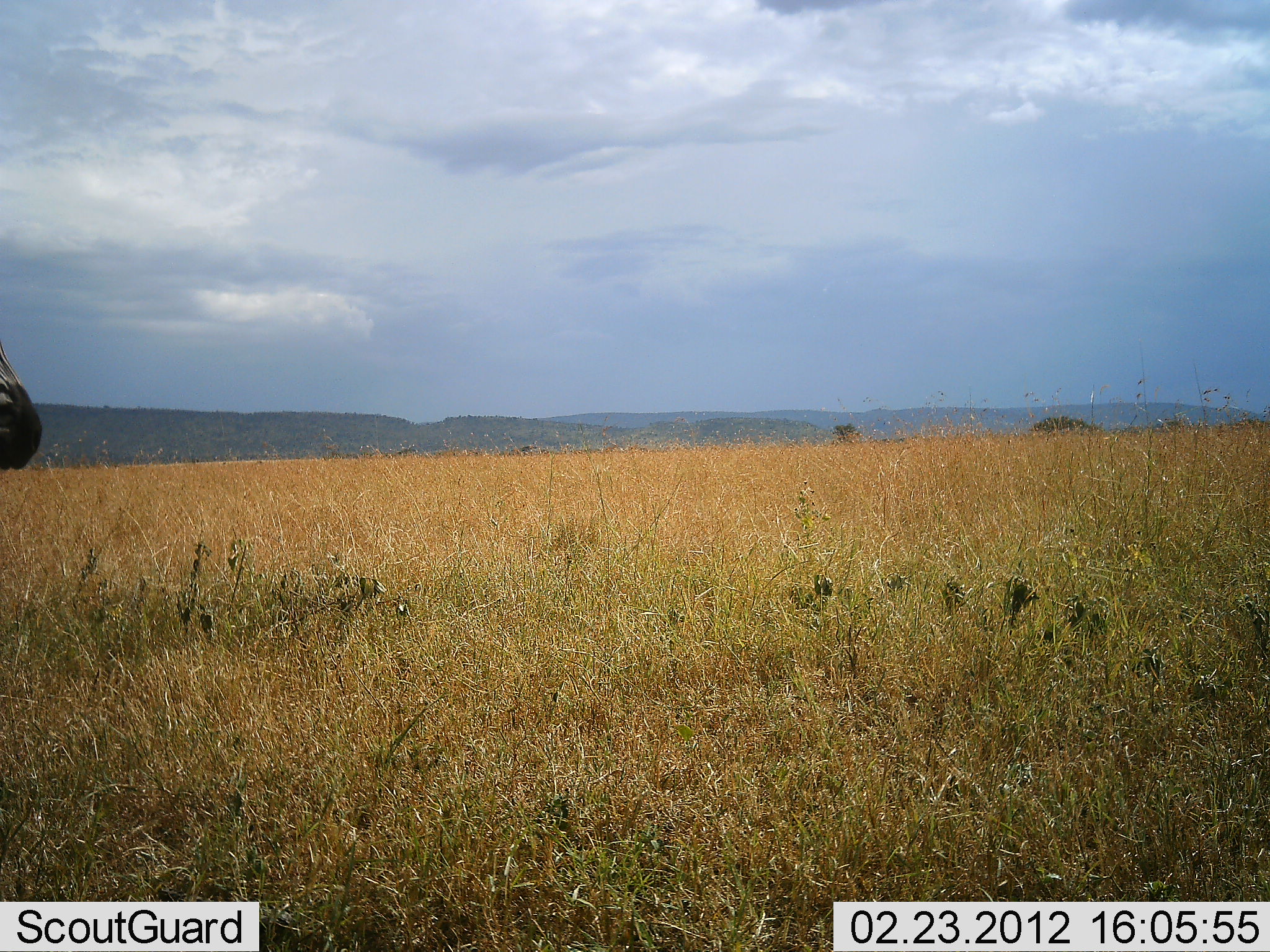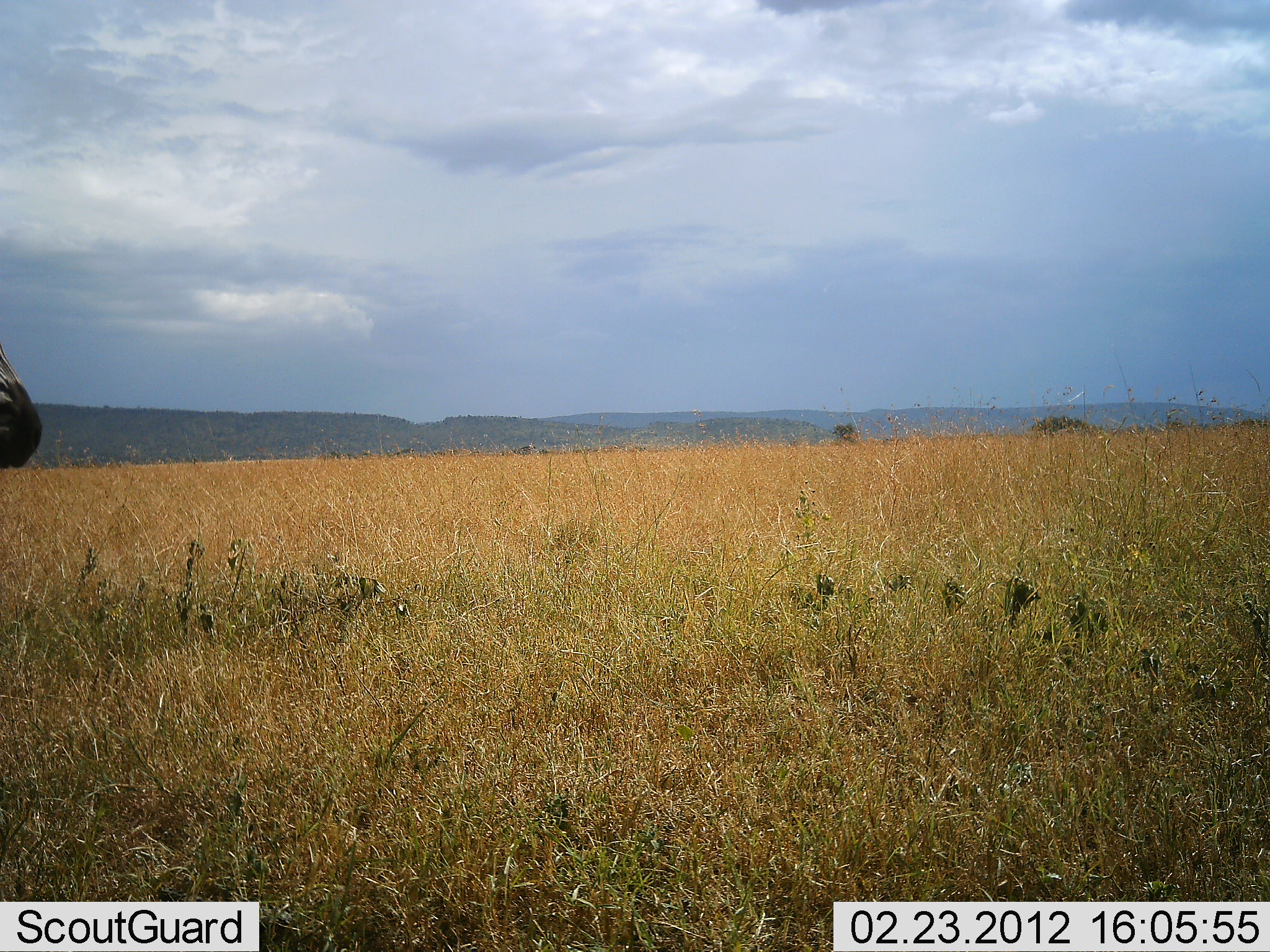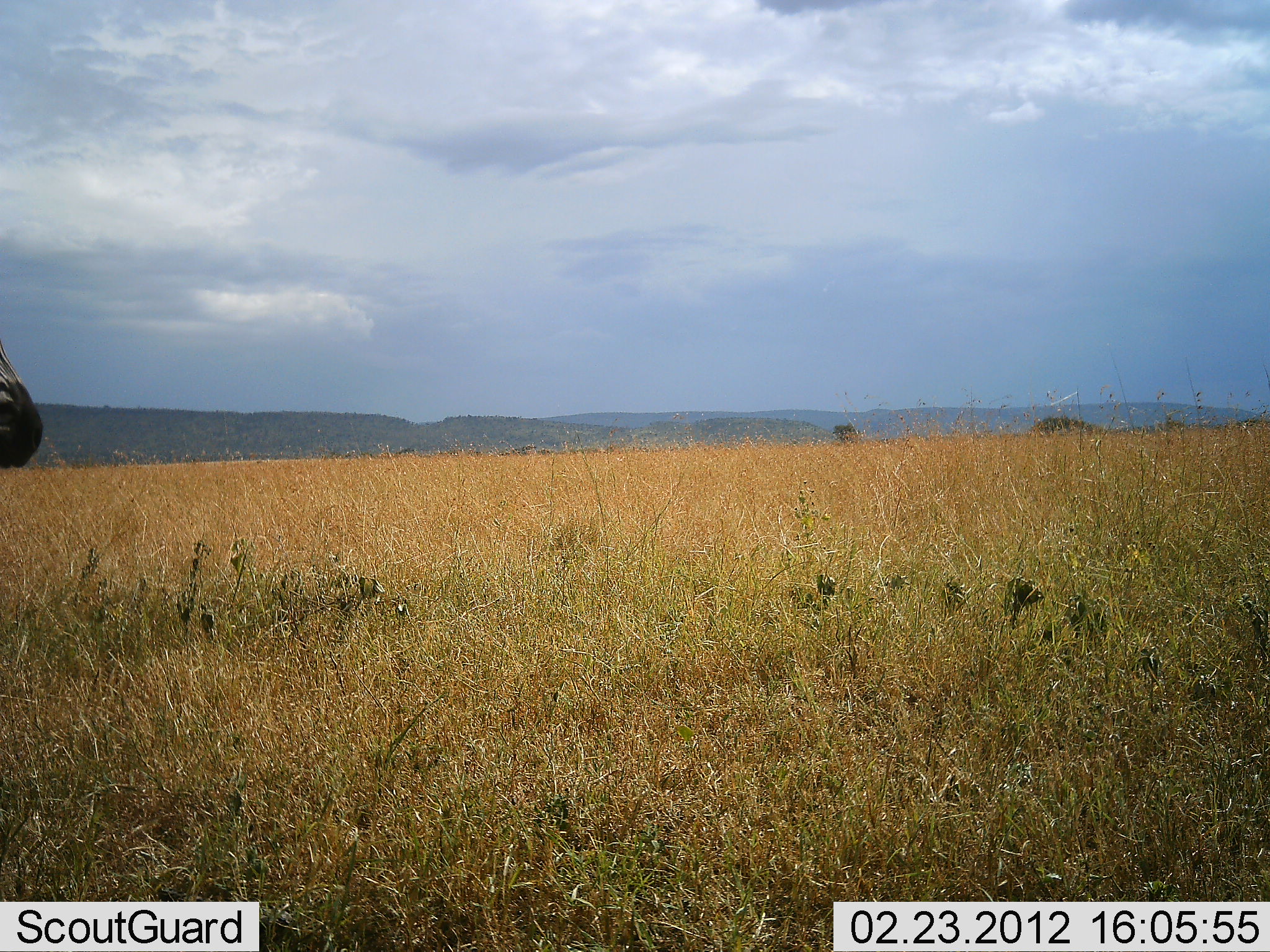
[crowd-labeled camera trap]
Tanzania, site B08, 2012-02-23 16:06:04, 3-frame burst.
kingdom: Animalia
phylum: Chordata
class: Mammalia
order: Perissodactyla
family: Equidae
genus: Equus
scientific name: Equus quagga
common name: plains zebra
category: zebra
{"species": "zebra (plains zebra) (Equus quagga)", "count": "1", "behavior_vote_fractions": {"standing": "100%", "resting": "0%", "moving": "0%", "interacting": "0%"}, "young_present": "0%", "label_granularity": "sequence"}